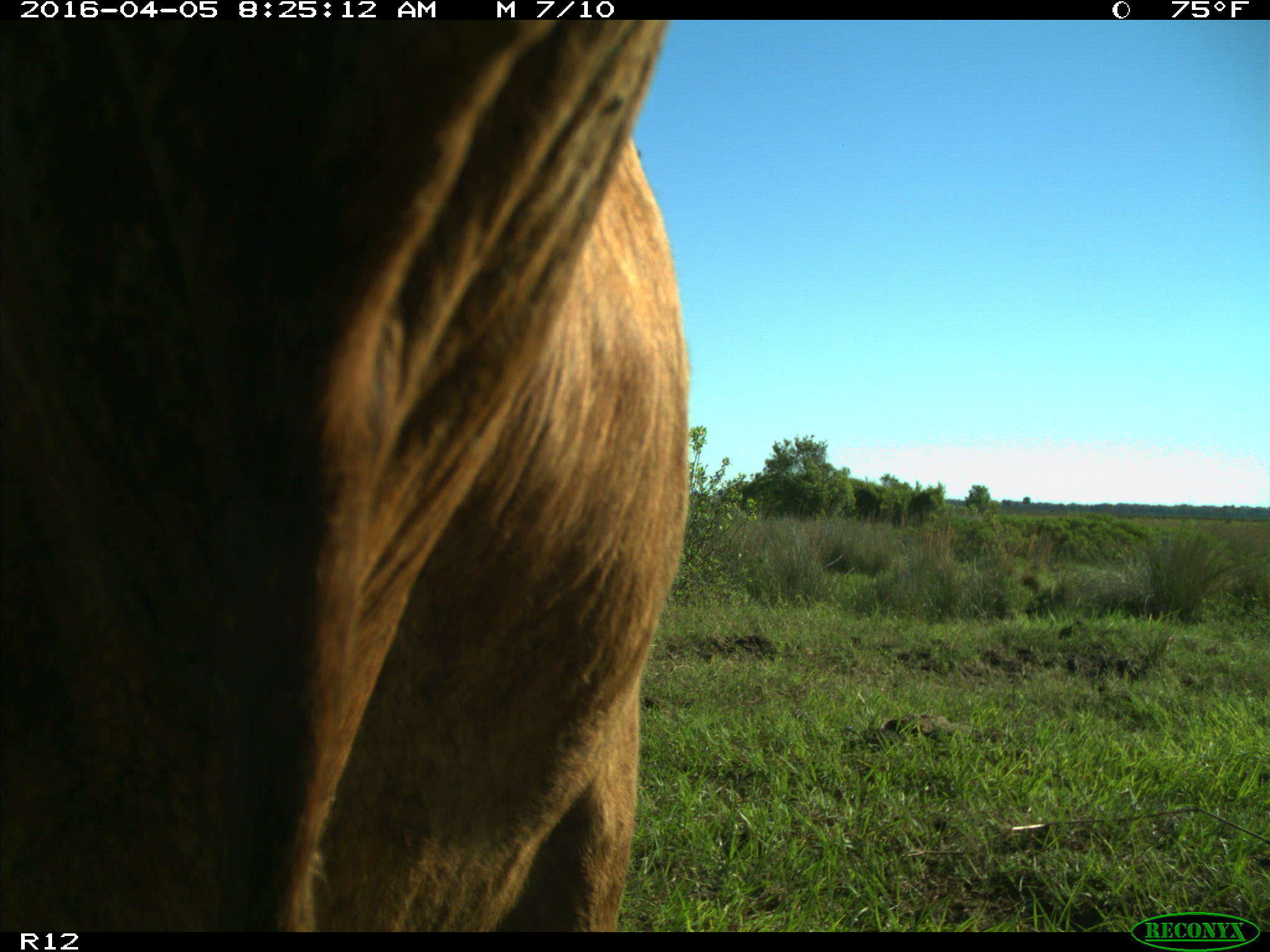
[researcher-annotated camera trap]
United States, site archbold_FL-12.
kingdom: Animalia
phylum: Chordata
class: Mammalia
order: Artiodactyla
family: Bovidae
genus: Bos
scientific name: Bos taurus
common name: domestic cow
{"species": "Bos taurus (domestic cow)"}